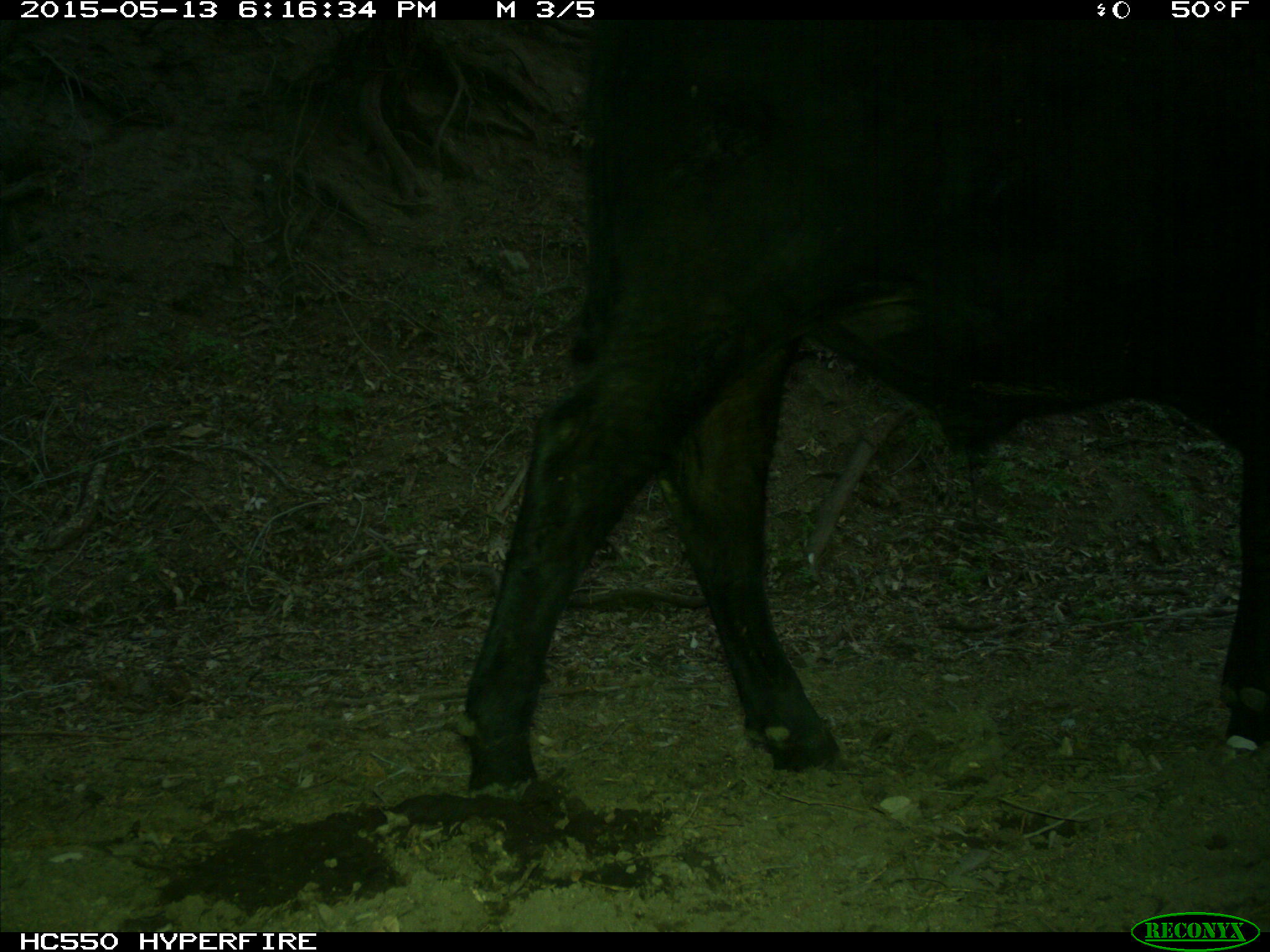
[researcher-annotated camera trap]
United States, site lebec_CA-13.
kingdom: Animalia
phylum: Chordata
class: Mammalia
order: Artiodactyla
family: Bovidae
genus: Bos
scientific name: Bos taurus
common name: domestic cow